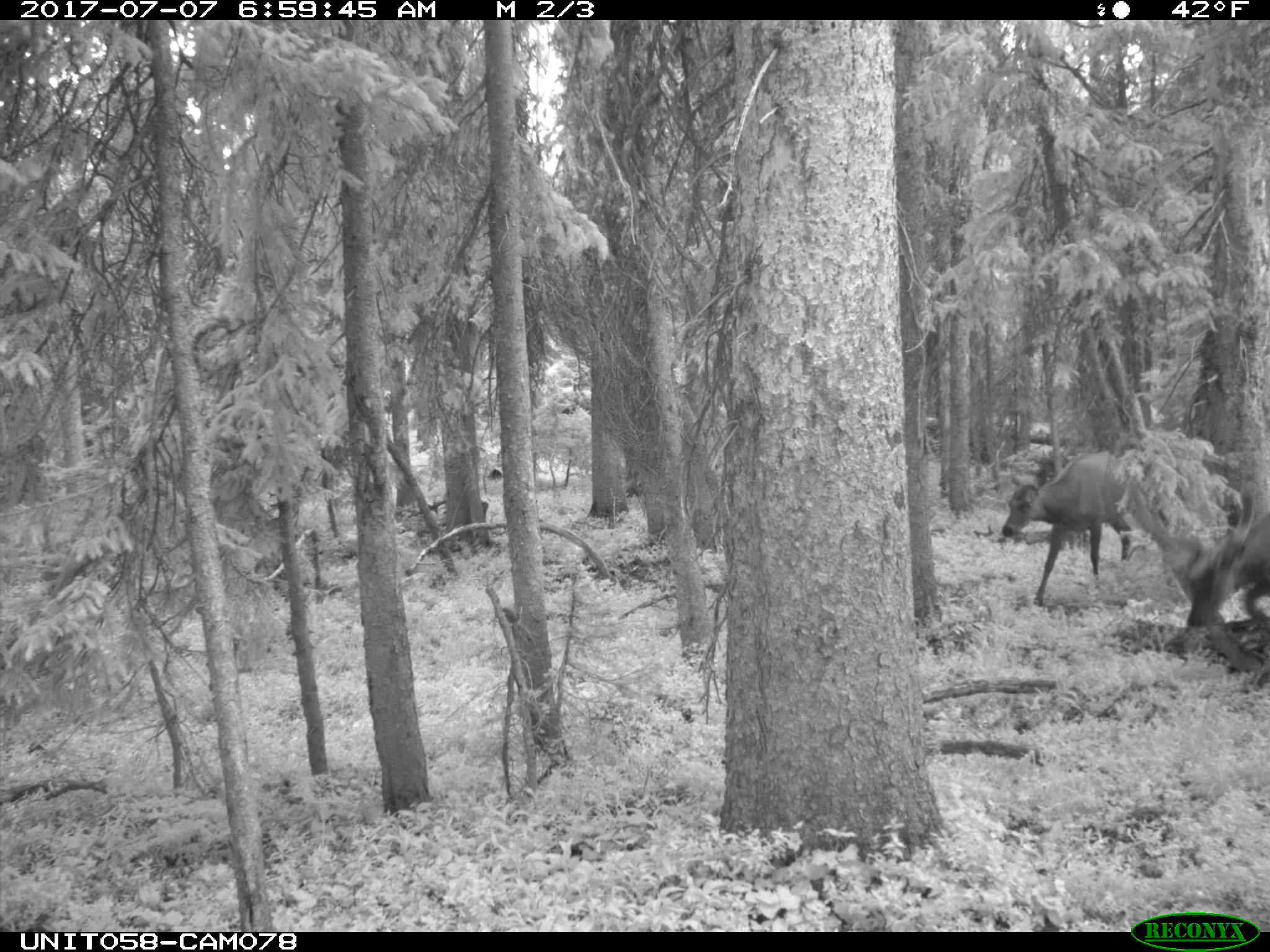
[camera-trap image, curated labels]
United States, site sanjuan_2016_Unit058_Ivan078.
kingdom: Animalia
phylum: Chordata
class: Mammalia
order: Artiodactyla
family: Cervidae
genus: Cervus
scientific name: Cervus elaphus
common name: red deer